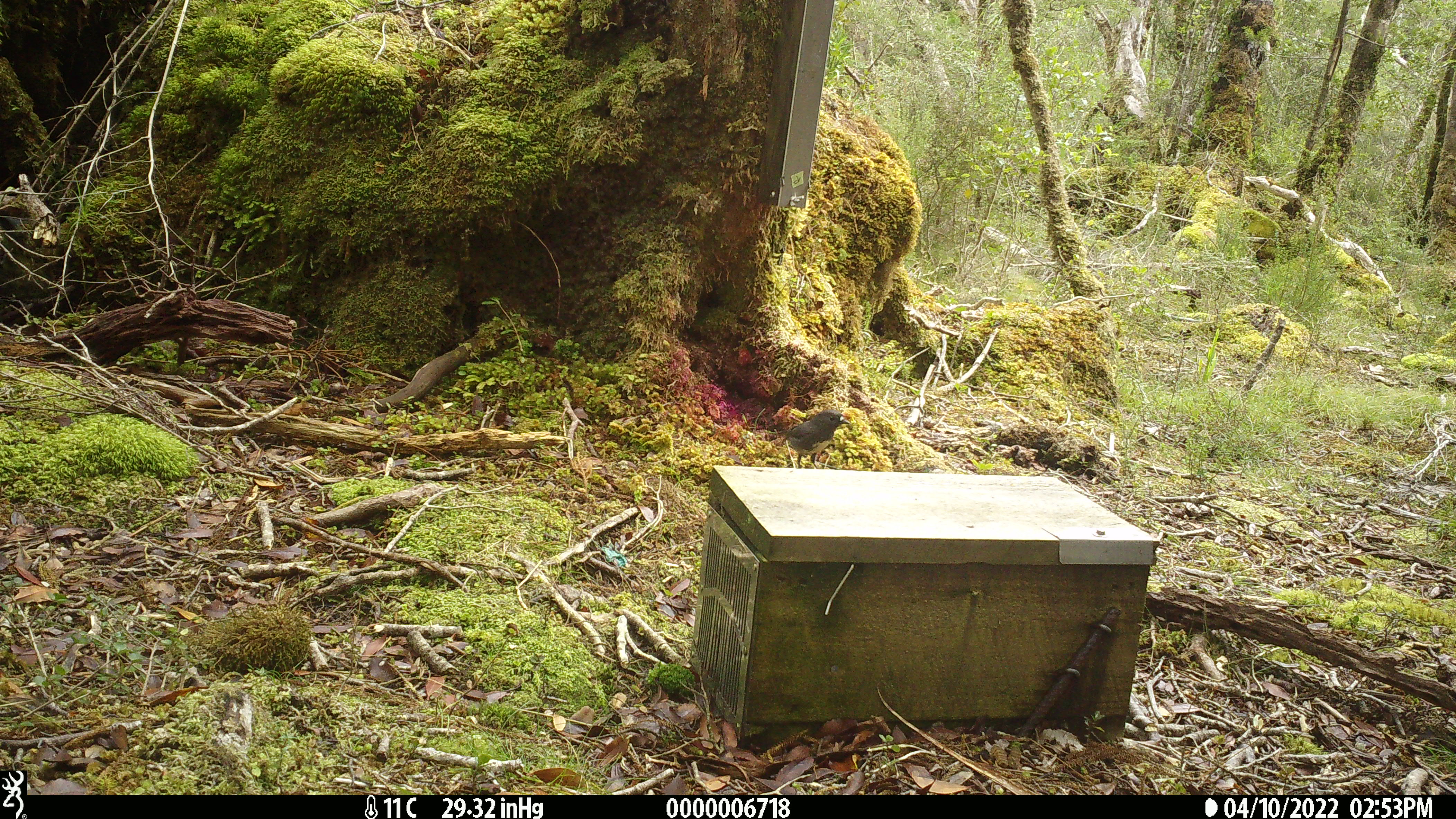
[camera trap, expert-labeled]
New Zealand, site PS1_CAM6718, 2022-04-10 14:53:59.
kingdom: Animalia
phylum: Chordata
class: Aves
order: Passeriformes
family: Petroicidae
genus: Petroica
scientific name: Petroica australis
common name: new zealand robin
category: robin